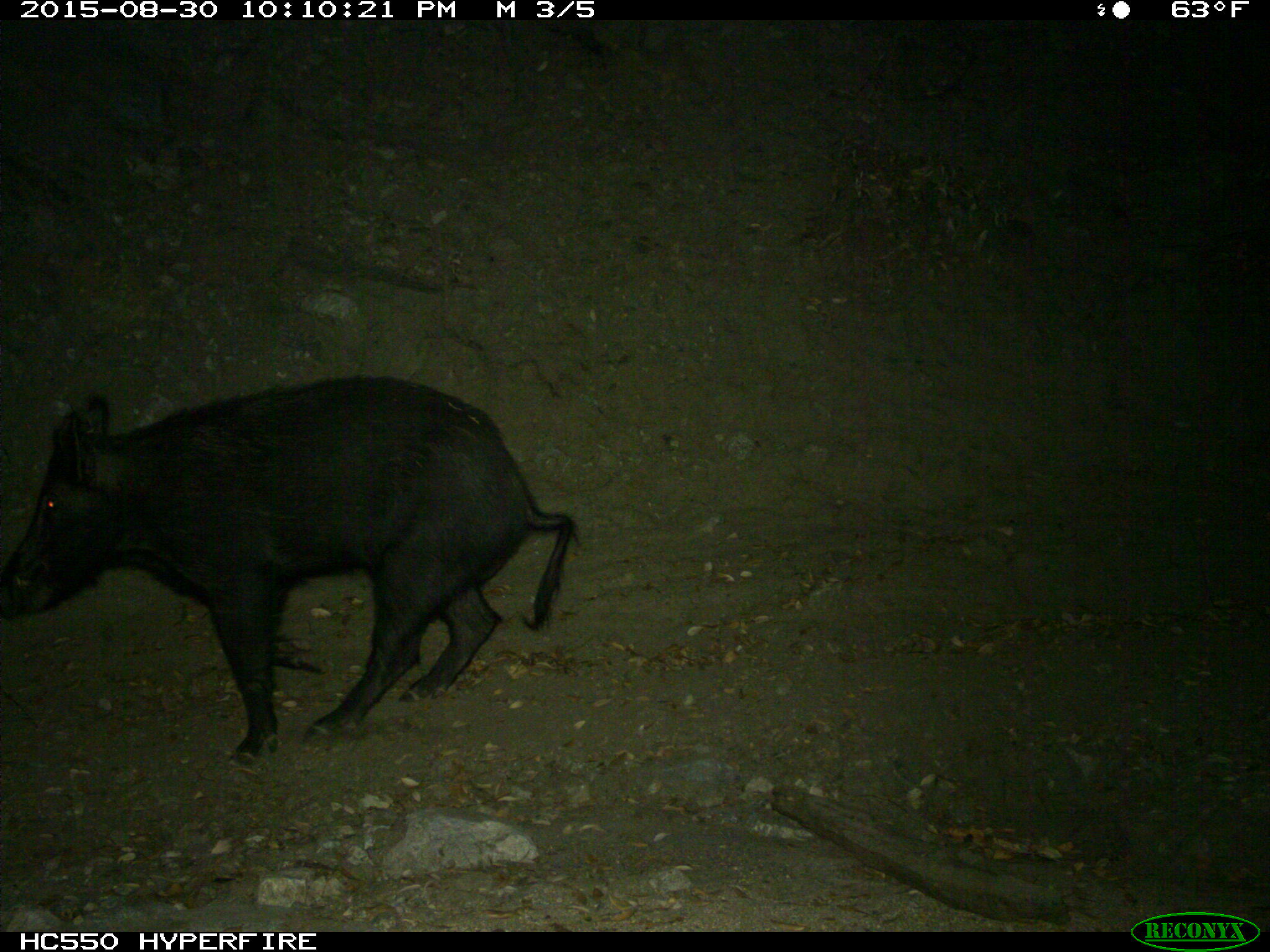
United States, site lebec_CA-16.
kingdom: Animalia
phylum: Chordata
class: Mammalia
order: Artiodactyla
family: Suidae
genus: Sus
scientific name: Sus scrofa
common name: wild boar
Sus scrofa (wild boar).